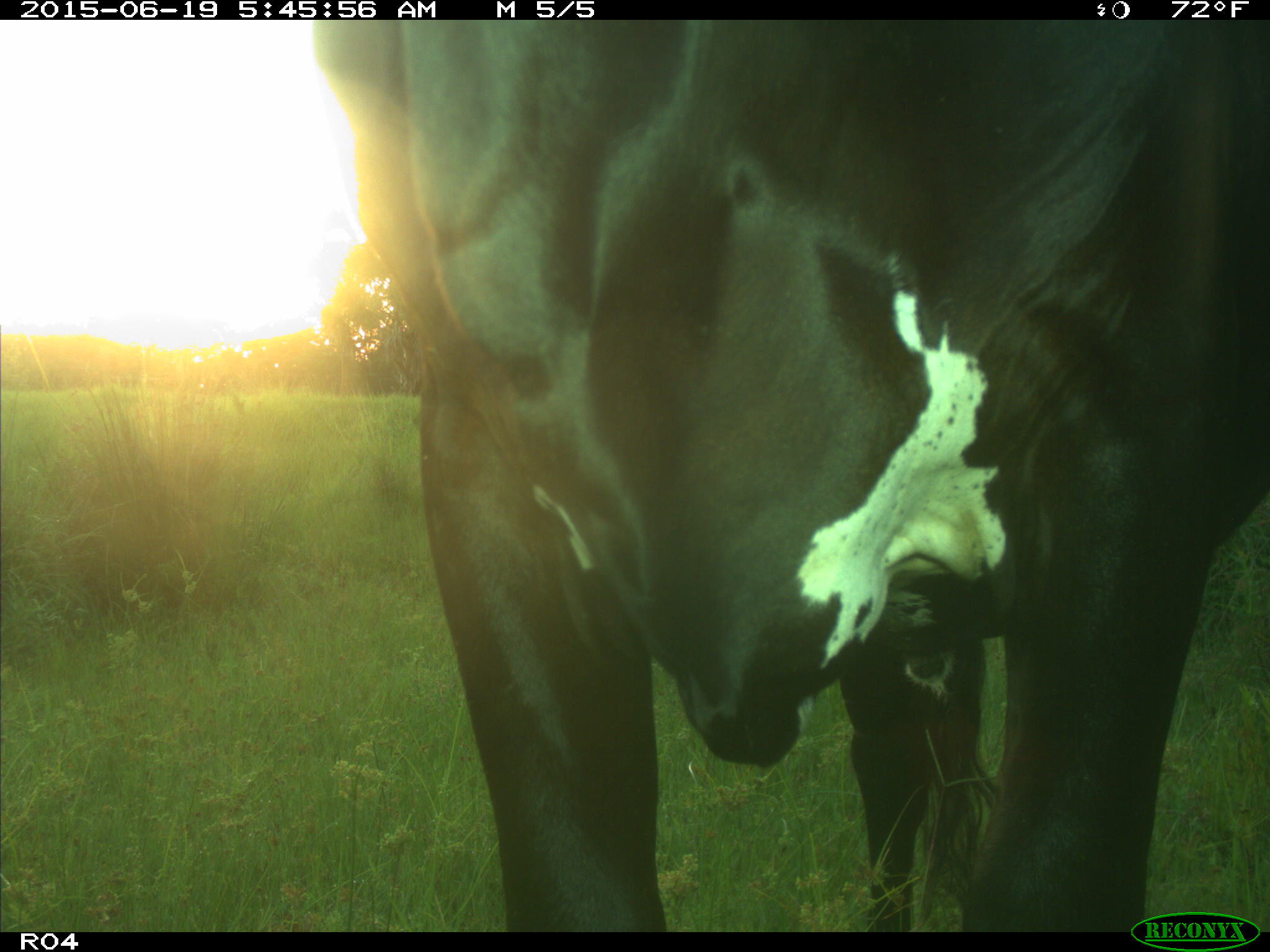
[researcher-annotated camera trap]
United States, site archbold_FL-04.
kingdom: Animalia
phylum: Chordata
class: Mammalia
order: Artiodactyla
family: Bovidae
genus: Bos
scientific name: Bos taurus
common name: domestic cow